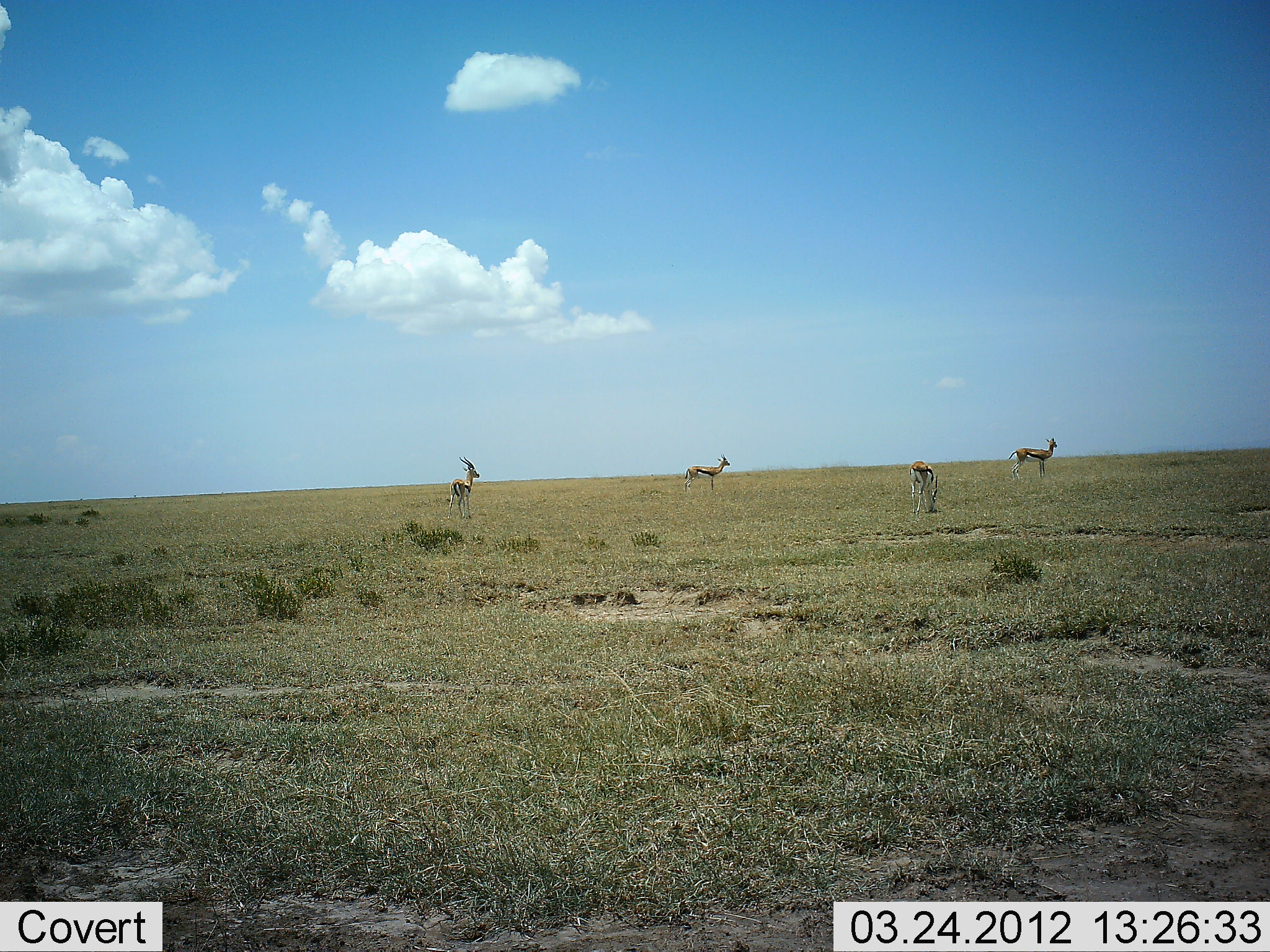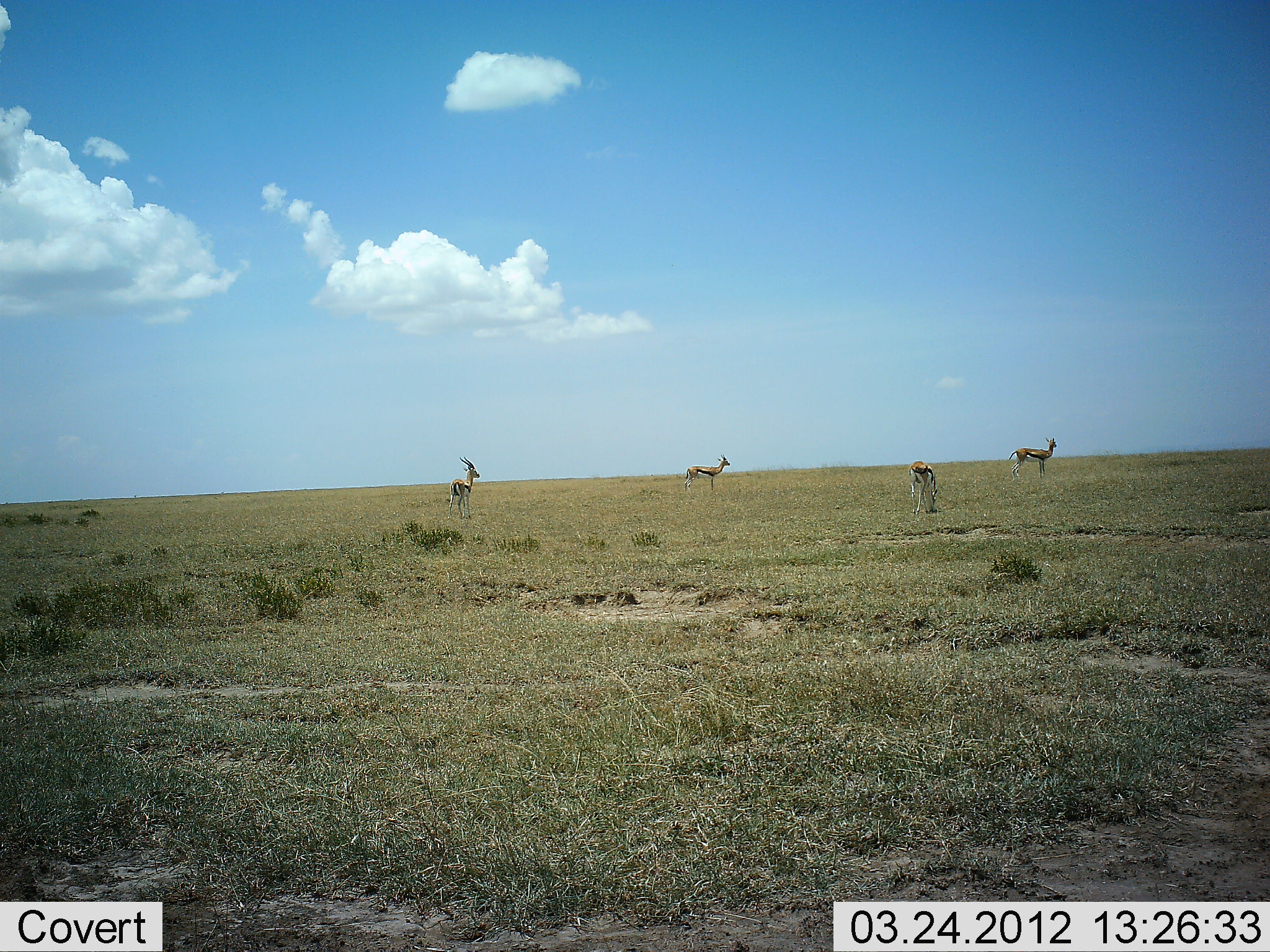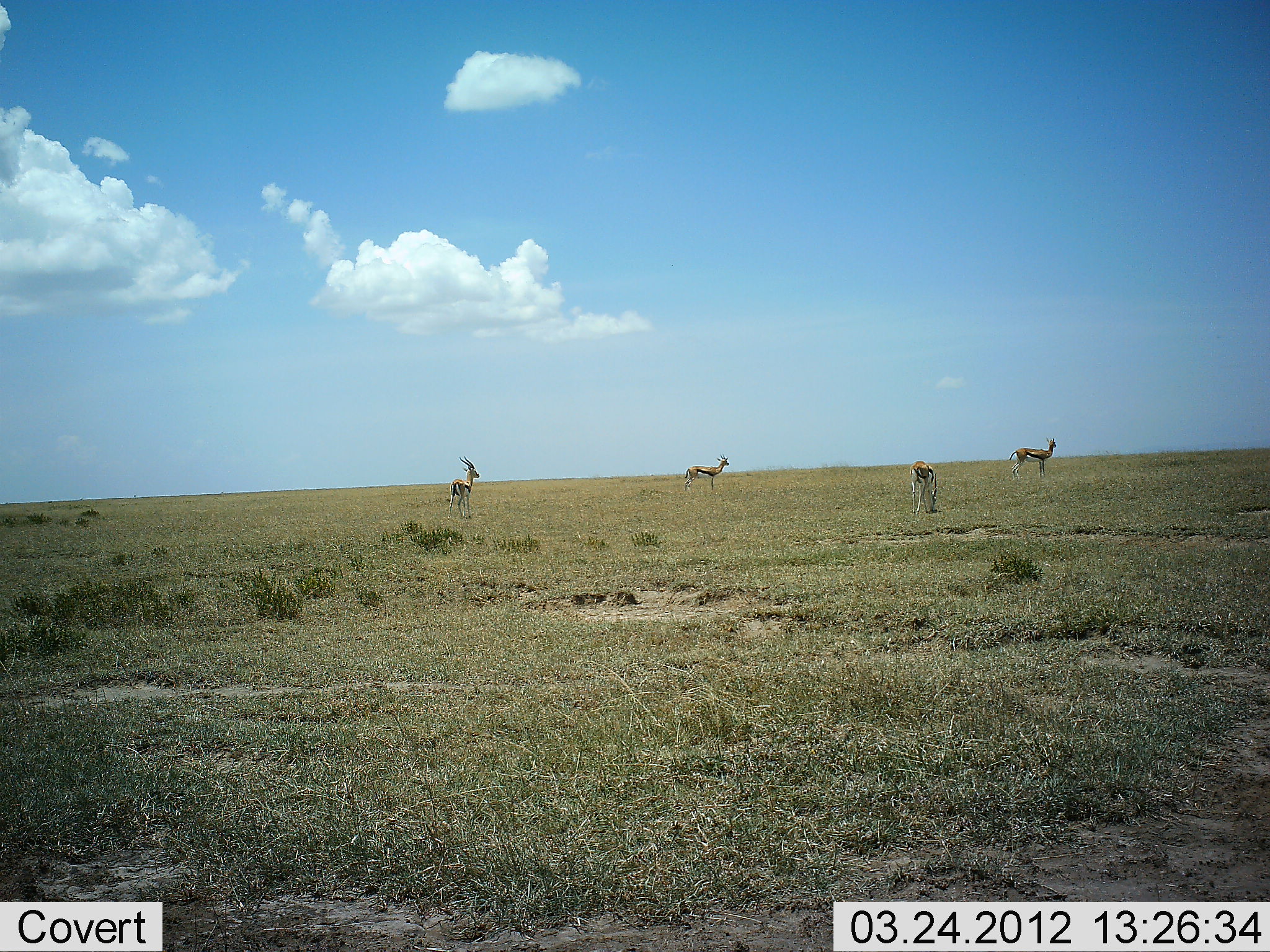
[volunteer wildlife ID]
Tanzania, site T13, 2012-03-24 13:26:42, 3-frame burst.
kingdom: Animalia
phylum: Chordata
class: Mammalia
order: Artiodactyla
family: Bovidae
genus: Eudorcas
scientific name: Eudorcas thomsonii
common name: thomson's gazelle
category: gazellethomsons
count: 4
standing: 100%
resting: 0%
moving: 0%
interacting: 0%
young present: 0%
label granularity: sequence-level